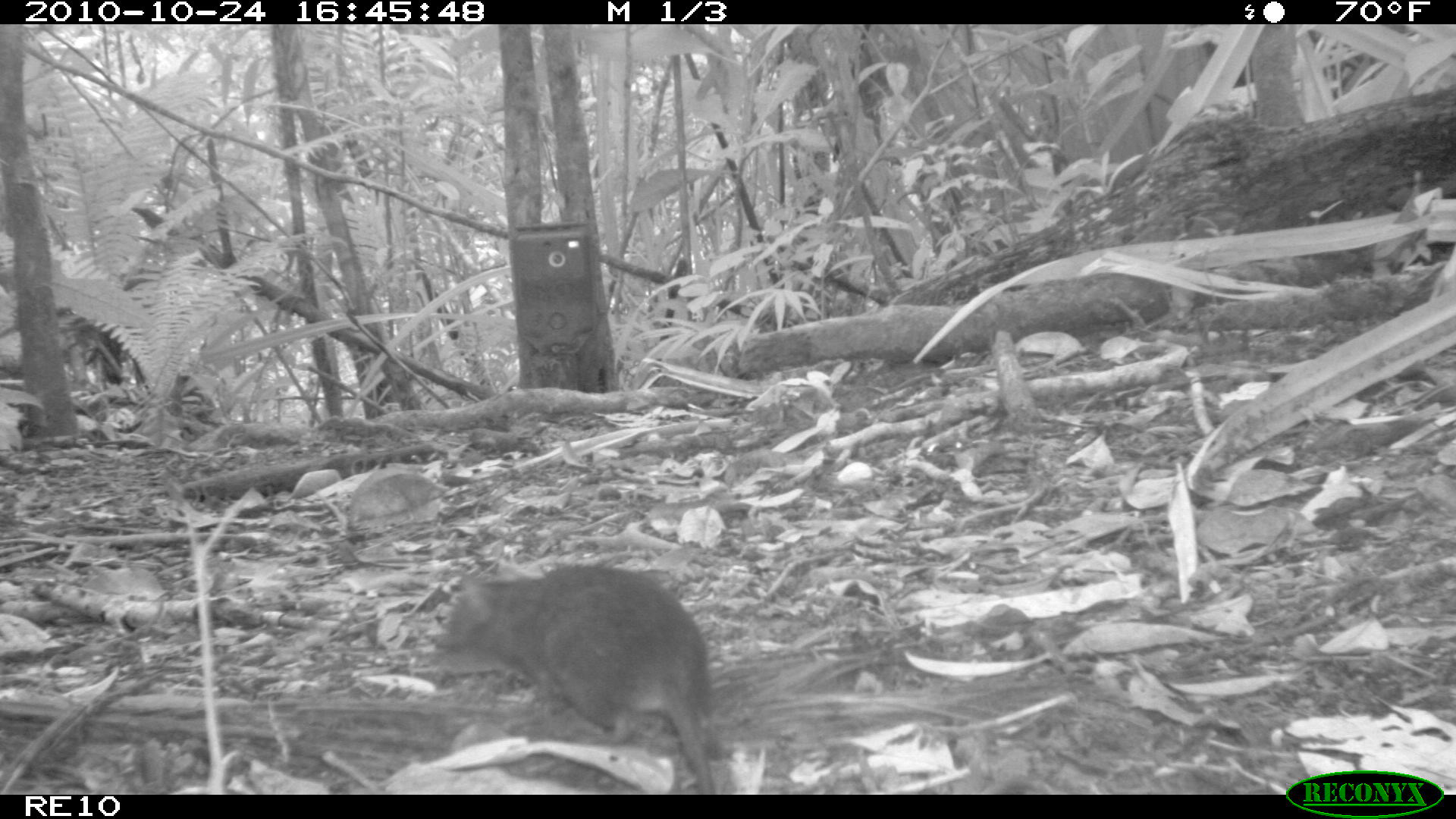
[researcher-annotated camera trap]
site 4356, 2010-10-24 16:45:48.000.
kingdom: Animalia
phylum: Chordata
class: Mammalia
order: Rodentia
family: Muridae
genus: Rattus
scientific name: Rattus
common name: rodent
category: unknown rat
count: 1